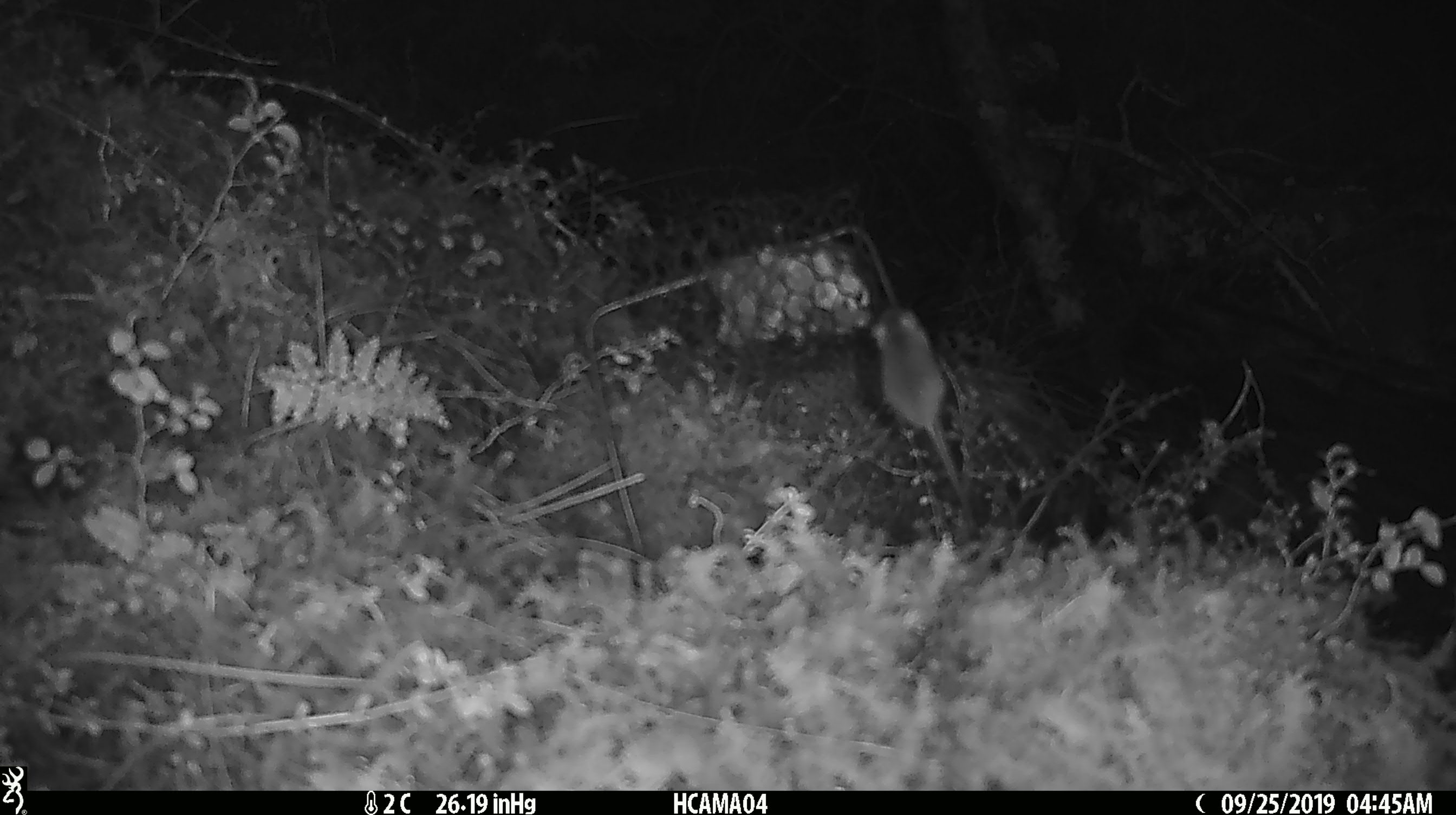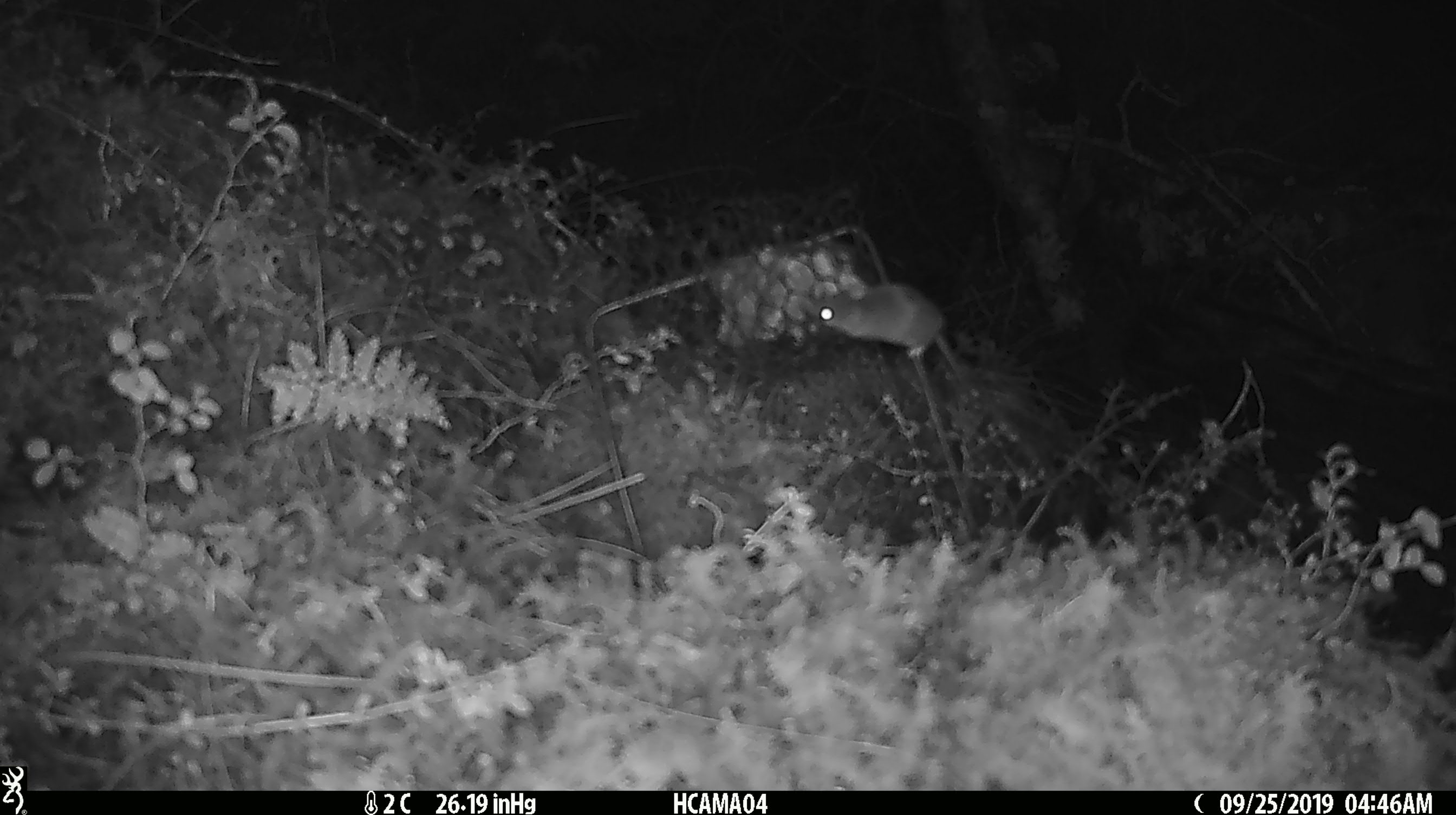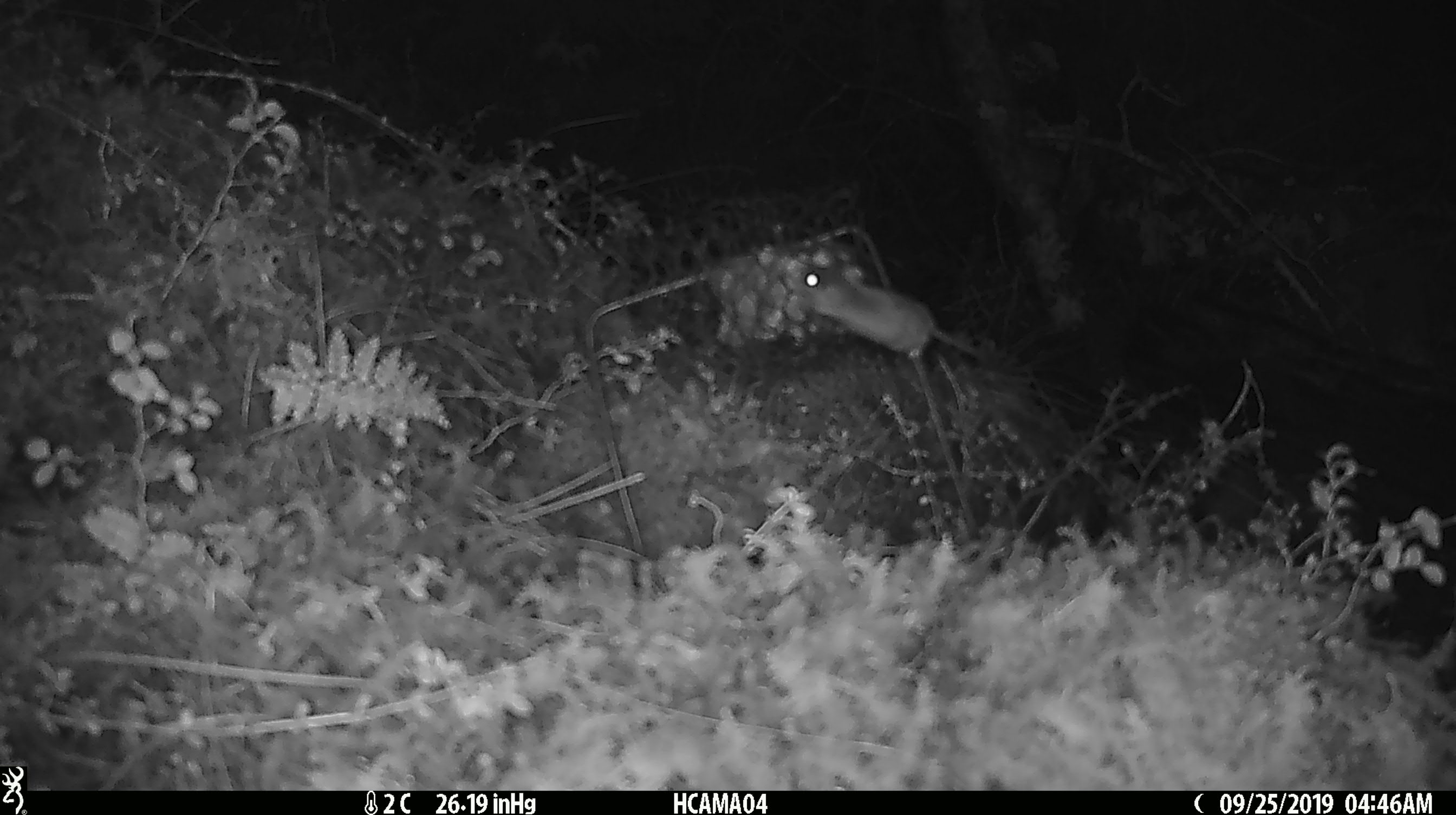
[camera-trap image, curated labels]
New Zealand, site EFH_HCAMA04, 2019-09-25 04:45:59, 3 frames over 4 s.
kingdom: Animalia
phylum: Chordata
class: Mammalia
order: Rodentia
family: Muridae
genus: Mus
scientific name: Mus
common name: mouse